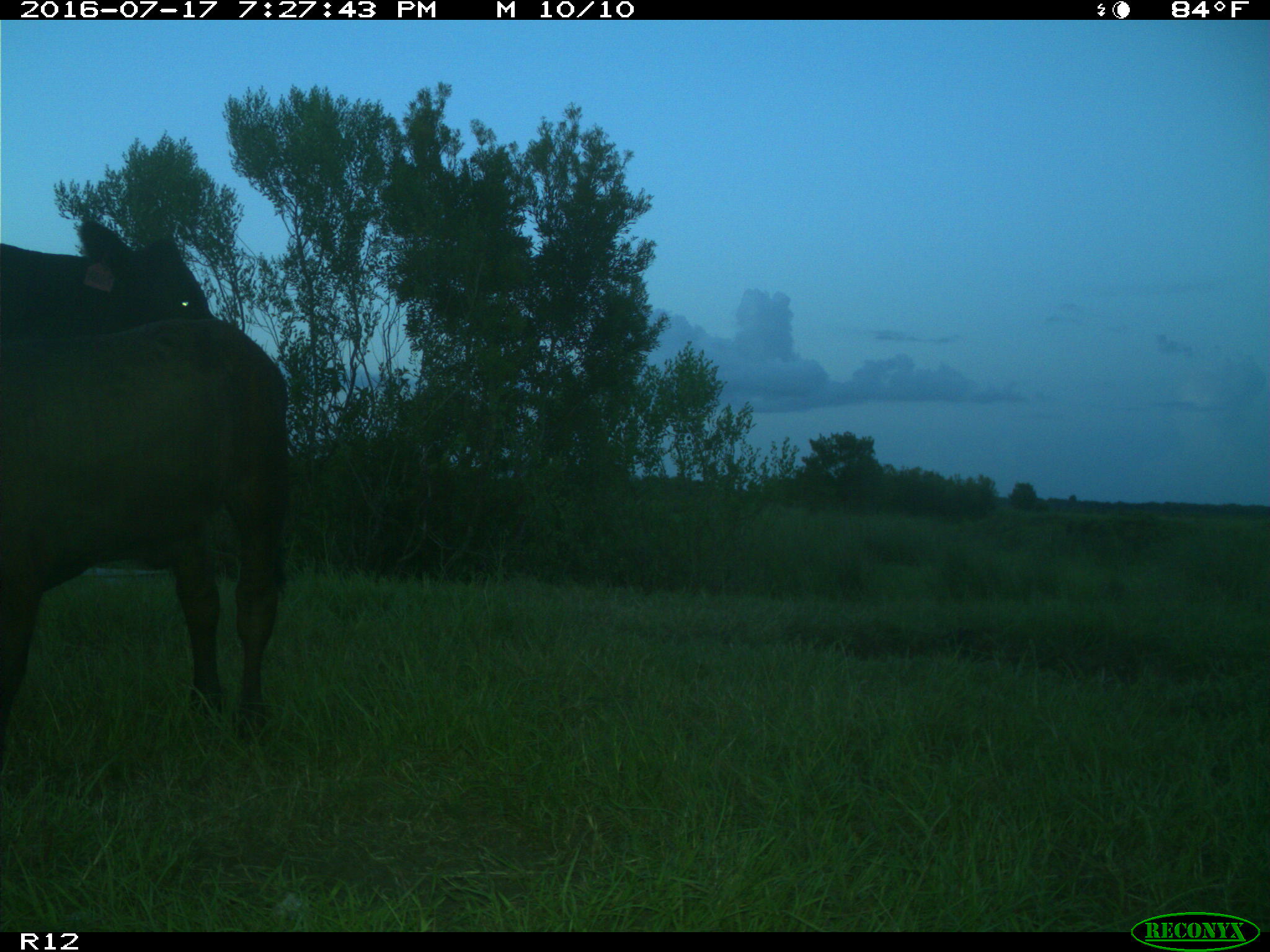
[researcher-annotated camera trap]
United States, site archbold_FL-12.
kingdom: Animalia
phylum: Chordata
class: Mammalia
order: Artiodactyla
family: Bovidae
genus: Bos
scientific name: Bos taurus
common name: domestic cow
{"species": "Bos taurus (domestic cow)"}